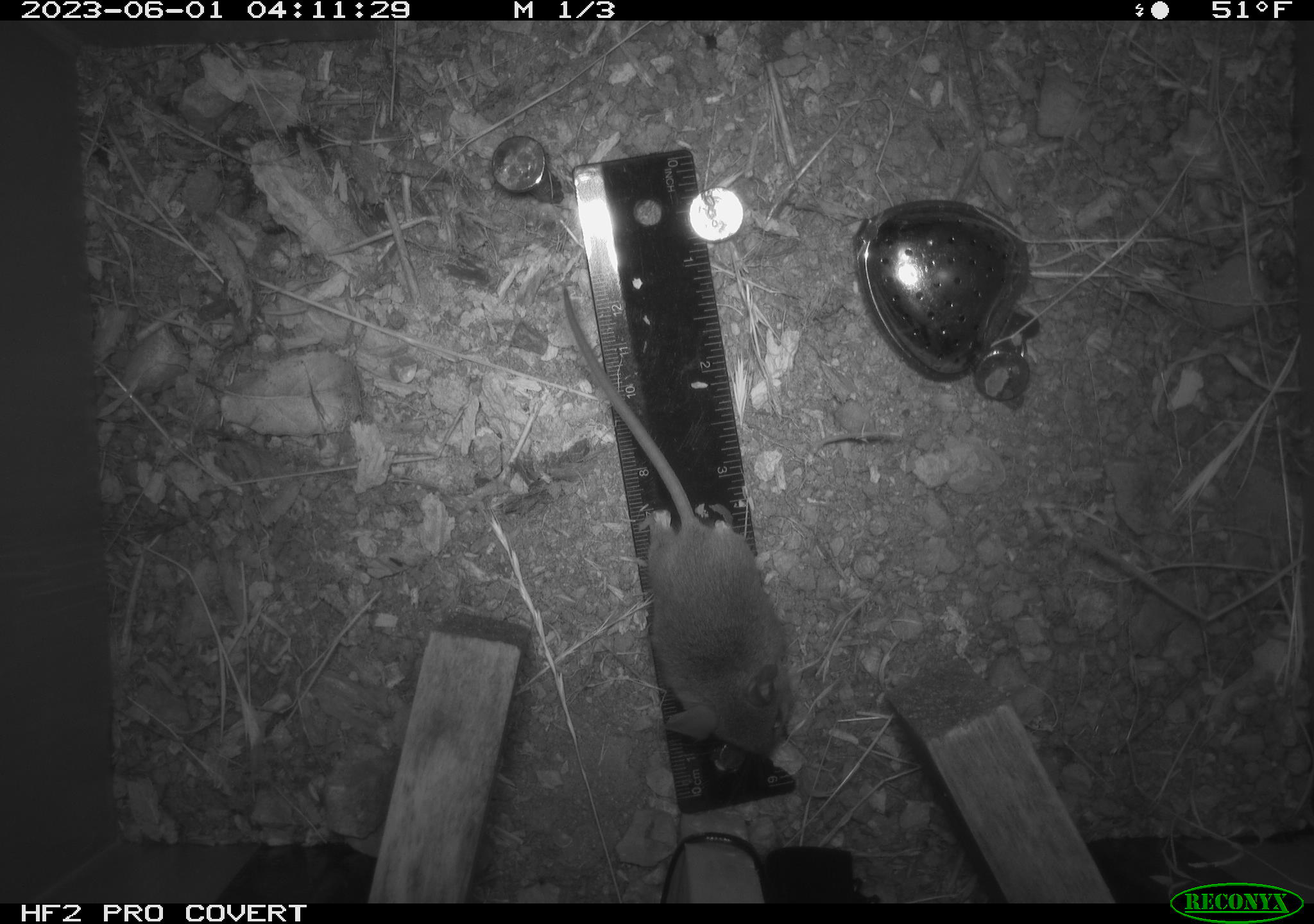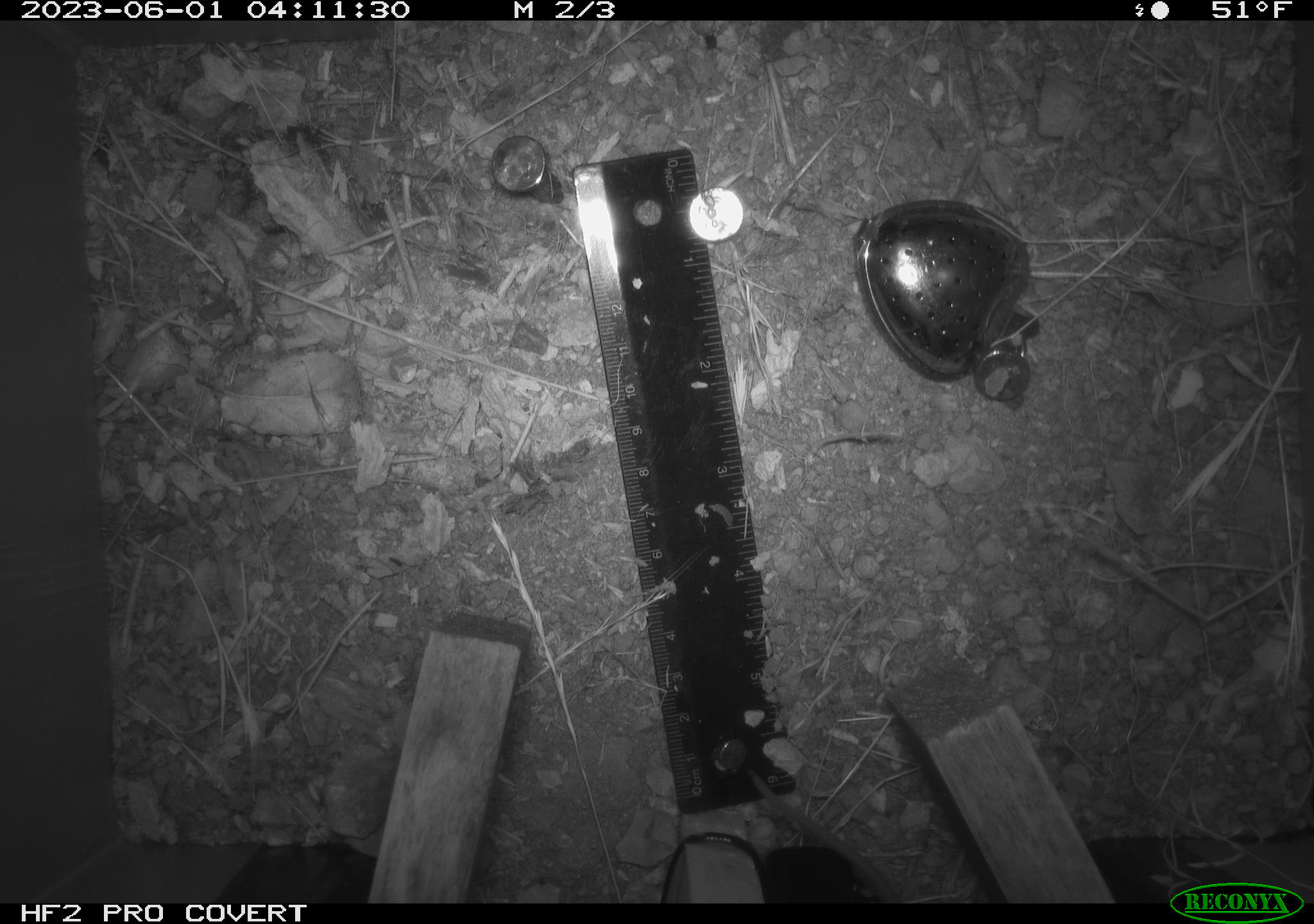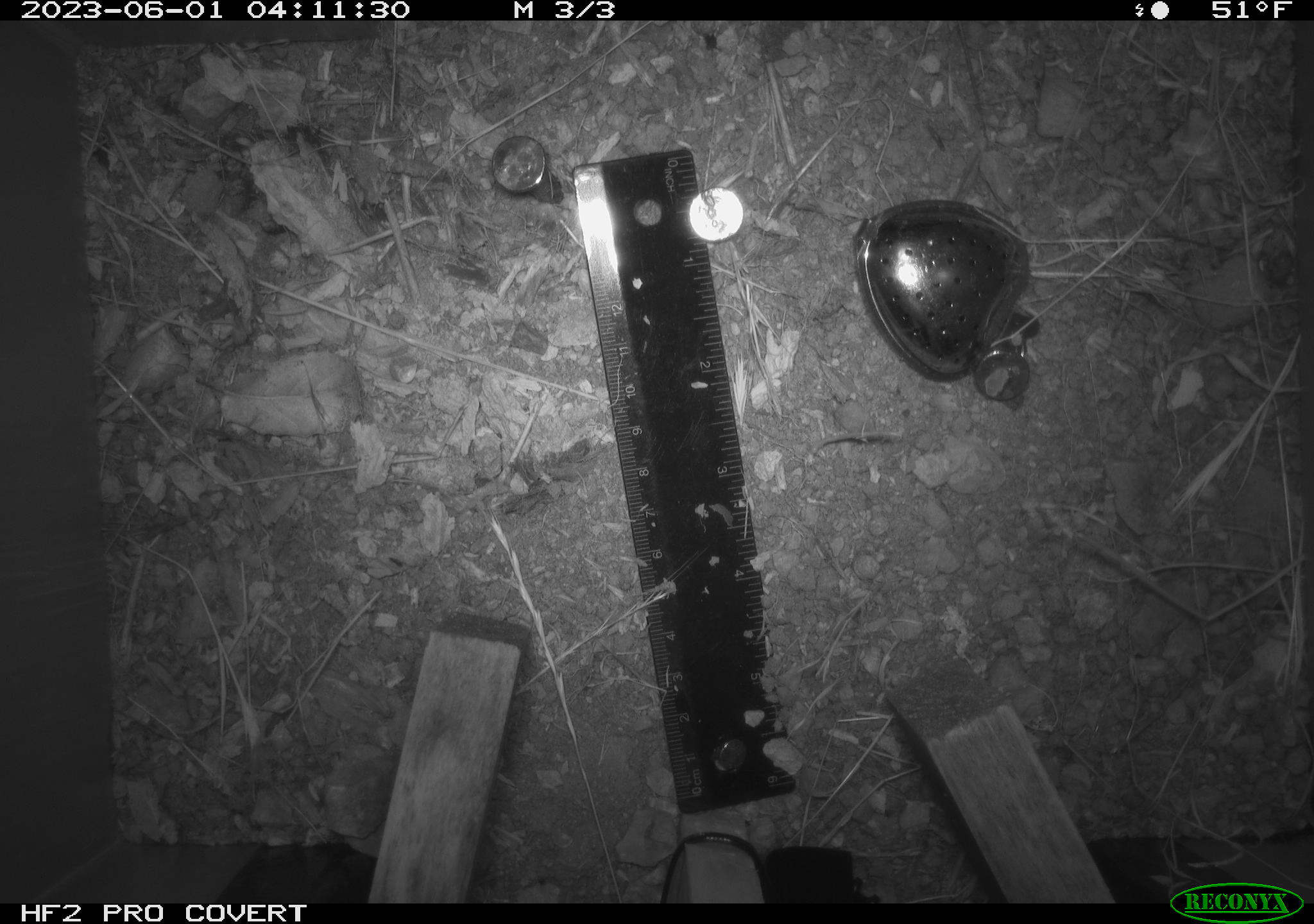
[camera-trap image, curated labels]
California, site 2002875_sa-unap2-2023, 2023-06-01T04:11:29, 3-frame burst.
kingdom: Animalia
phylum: Chordata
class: Mammalia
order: Rodentia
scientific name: Rodentia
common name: mouse species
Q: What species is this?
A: Mouse species (Rodentia).